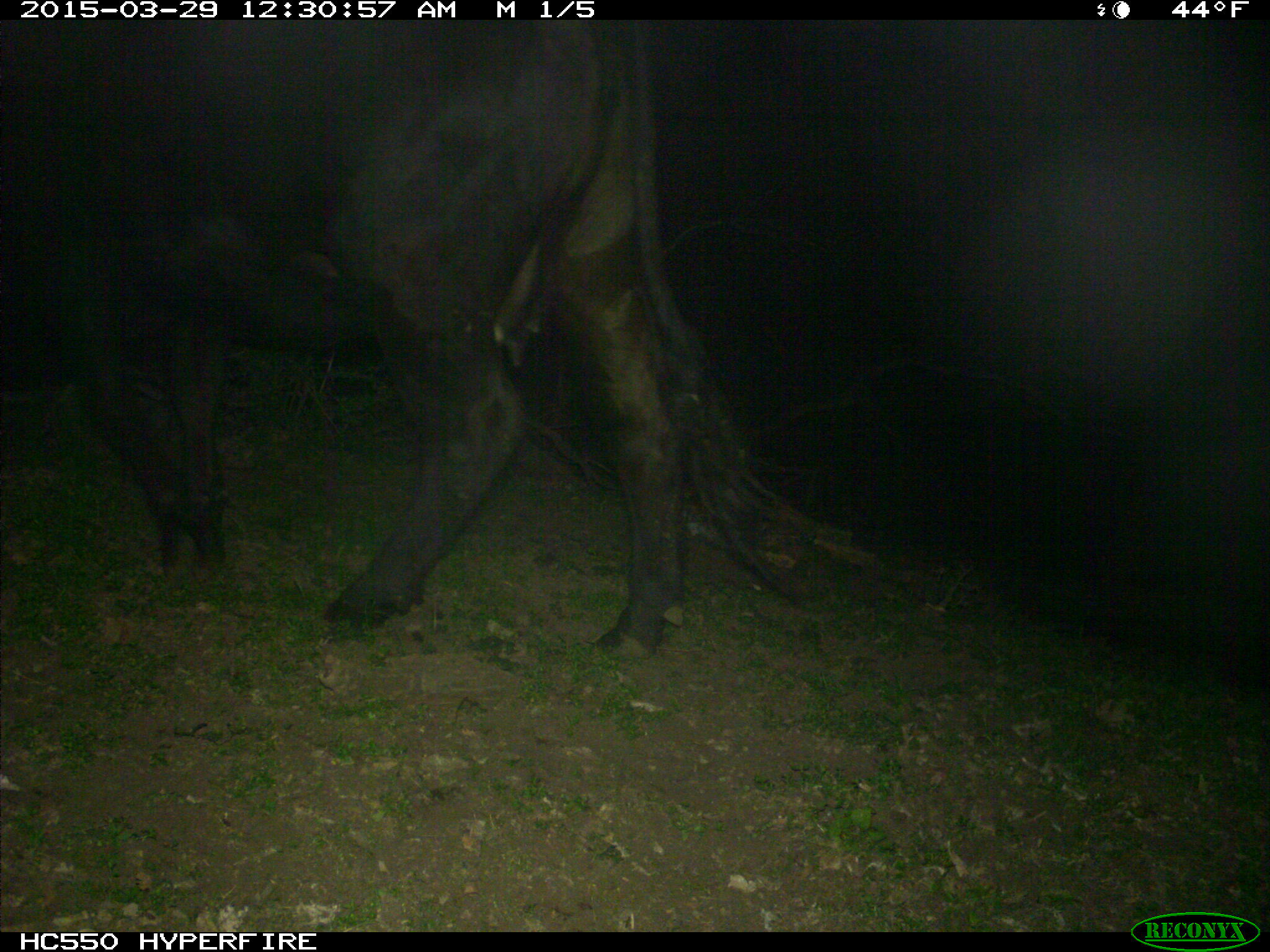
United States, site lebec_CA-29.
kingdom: Animalia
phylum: Chordata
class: Mammalia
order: Artiodactyla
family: Bovidae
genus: Bos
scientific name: Bos taurus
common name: domestic cow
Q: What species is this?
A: Bos taurus (domestic cow).